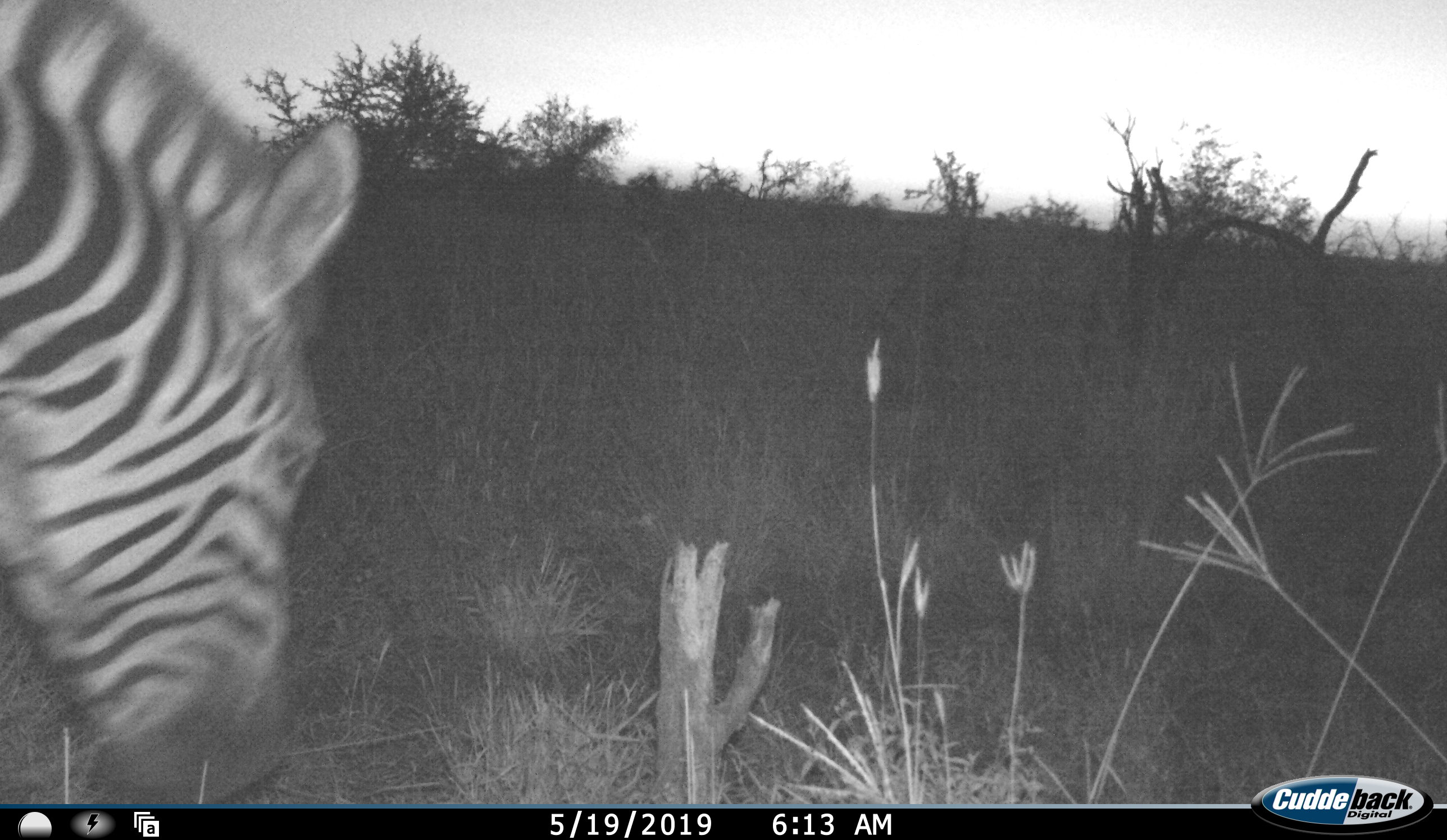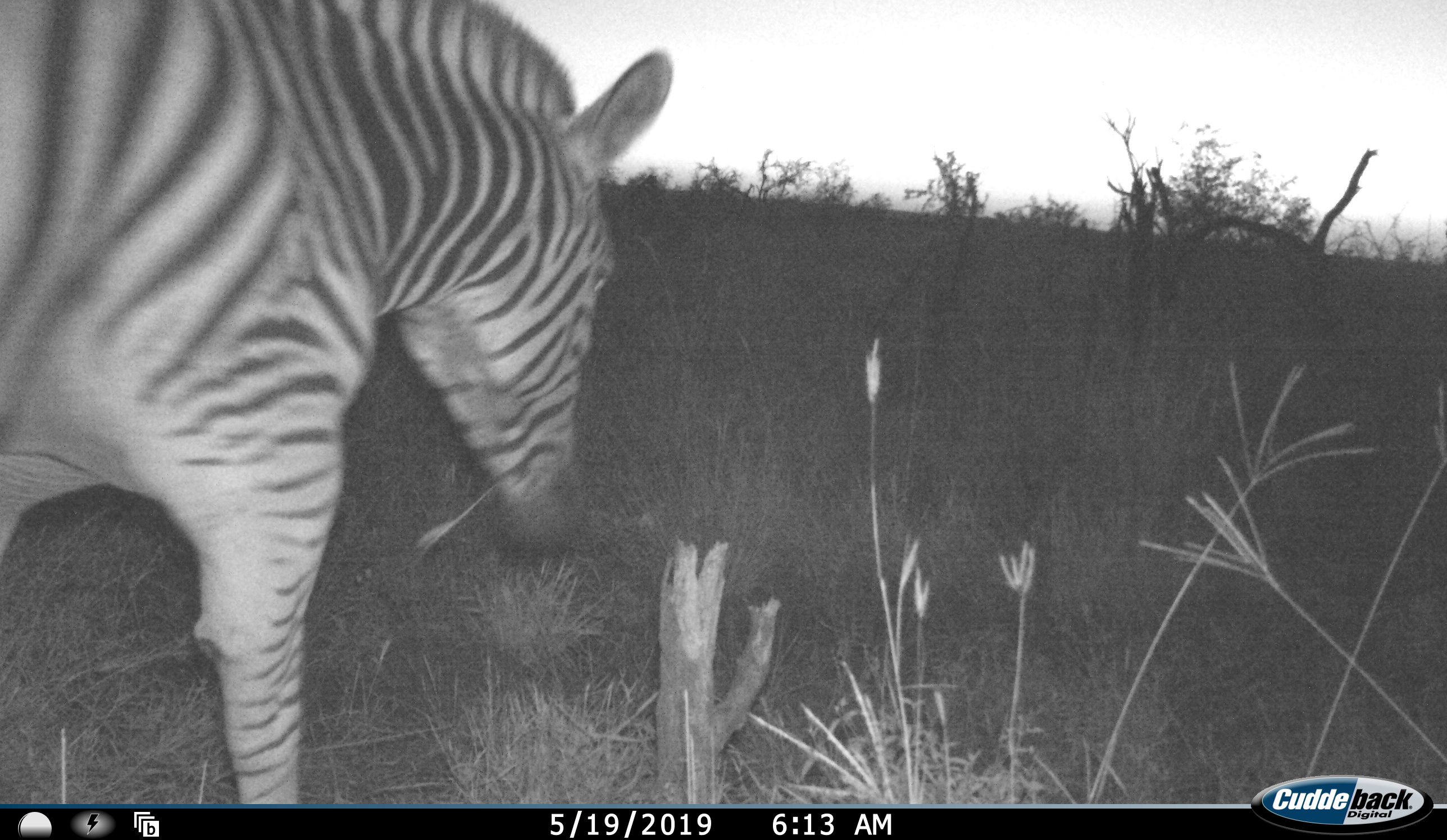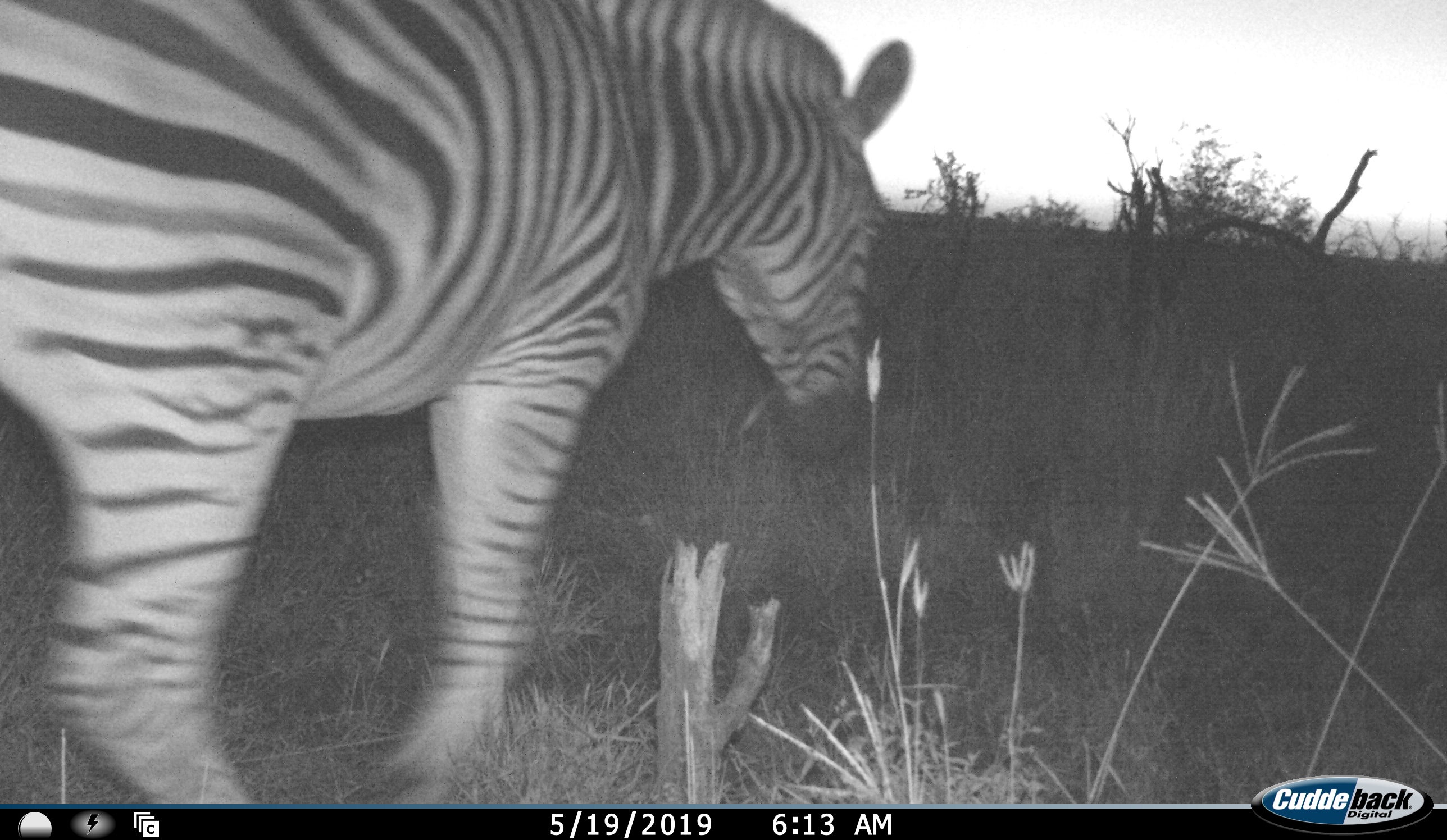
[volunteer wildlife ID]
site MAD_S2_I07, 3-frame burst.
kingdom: Animalia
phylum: Chordata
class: Mammalia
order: Perissodactyla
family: Equidae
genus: Equus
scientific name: Equus quagga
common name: plains zebra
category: zebraplains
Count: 1.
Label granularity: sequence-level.